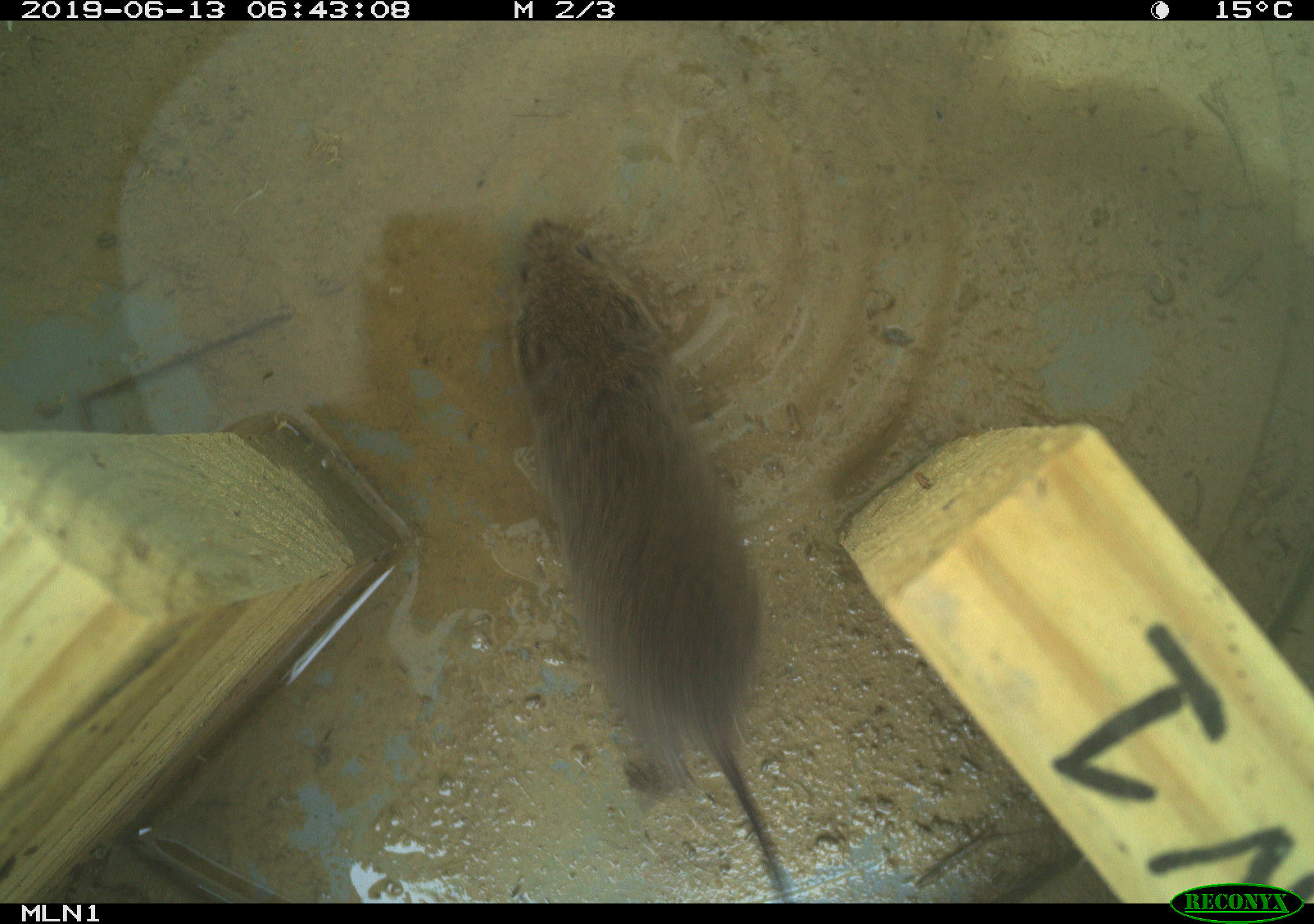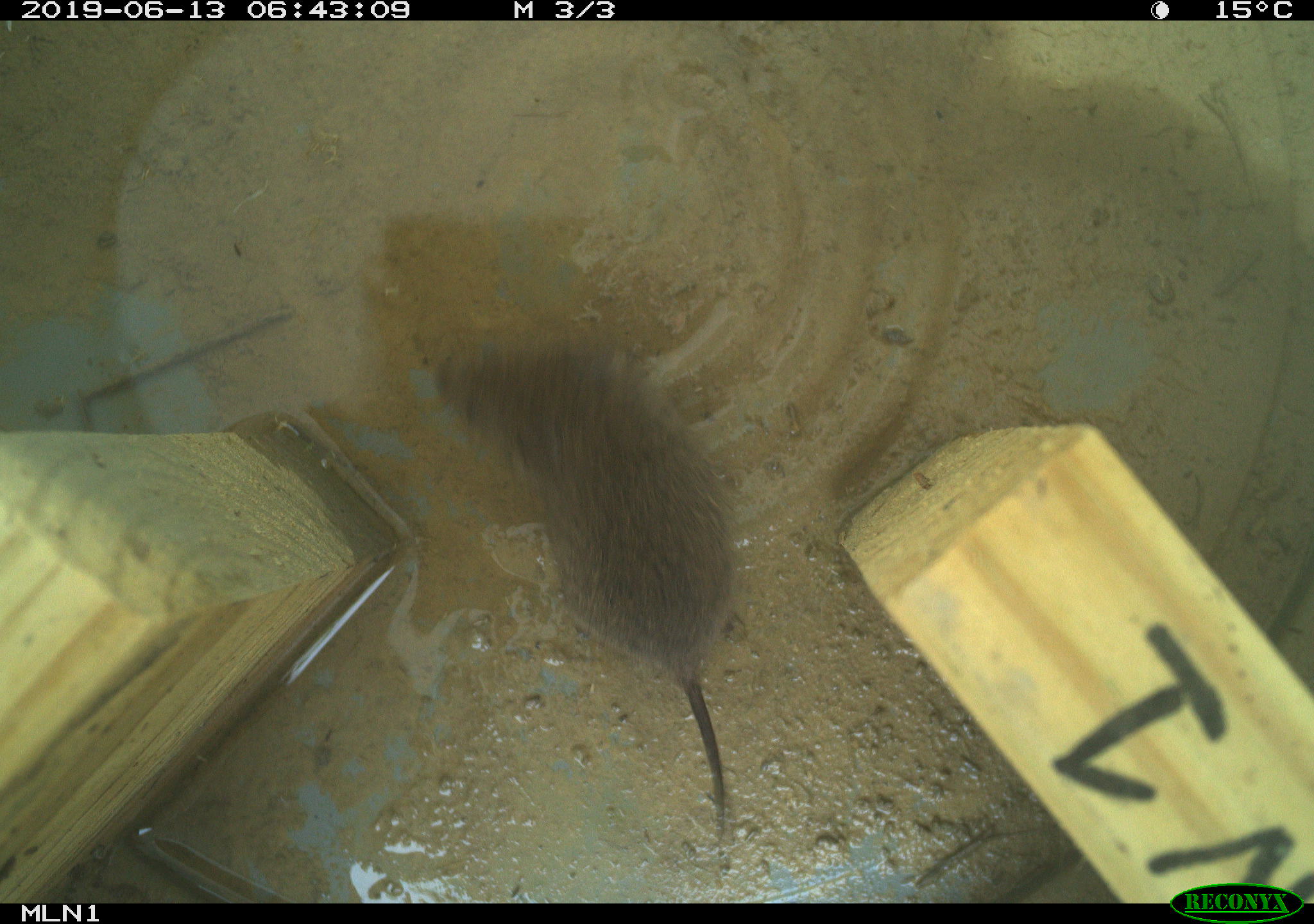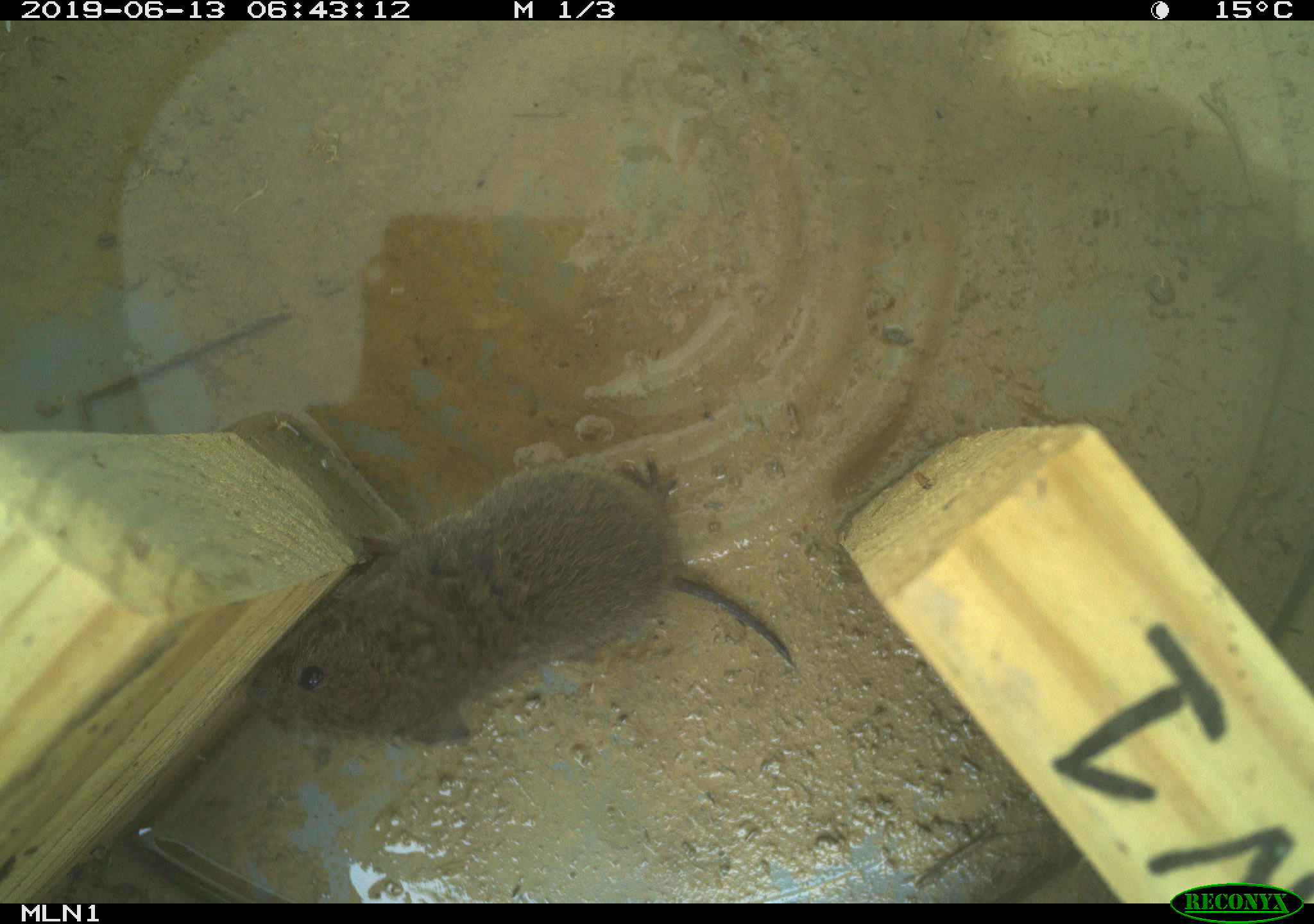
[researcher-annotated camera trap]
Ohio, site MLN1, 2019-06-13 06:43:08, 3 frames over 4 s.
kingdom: Animalia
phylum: Chordata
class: Mammalia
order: Rodentia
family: Cricetidae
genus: Microtus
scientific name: Microtus pennsylvanicus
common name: meadow vole